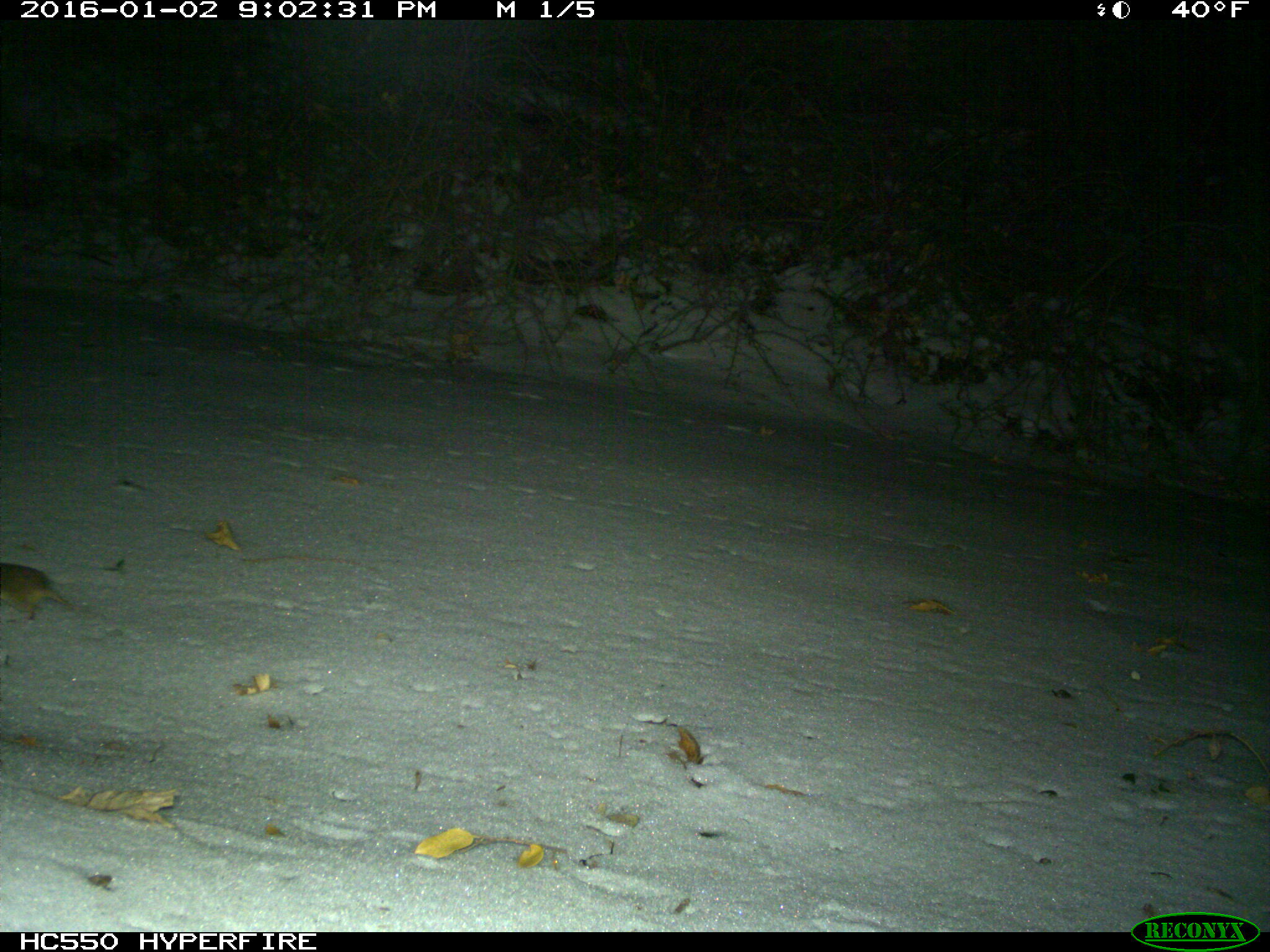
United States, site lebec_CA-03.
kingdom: Animalia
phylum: Chordata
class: Mammalia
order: Rodentia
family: Geomyidae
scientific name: Geomyidae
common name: gophers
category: unidentified pocket gopher